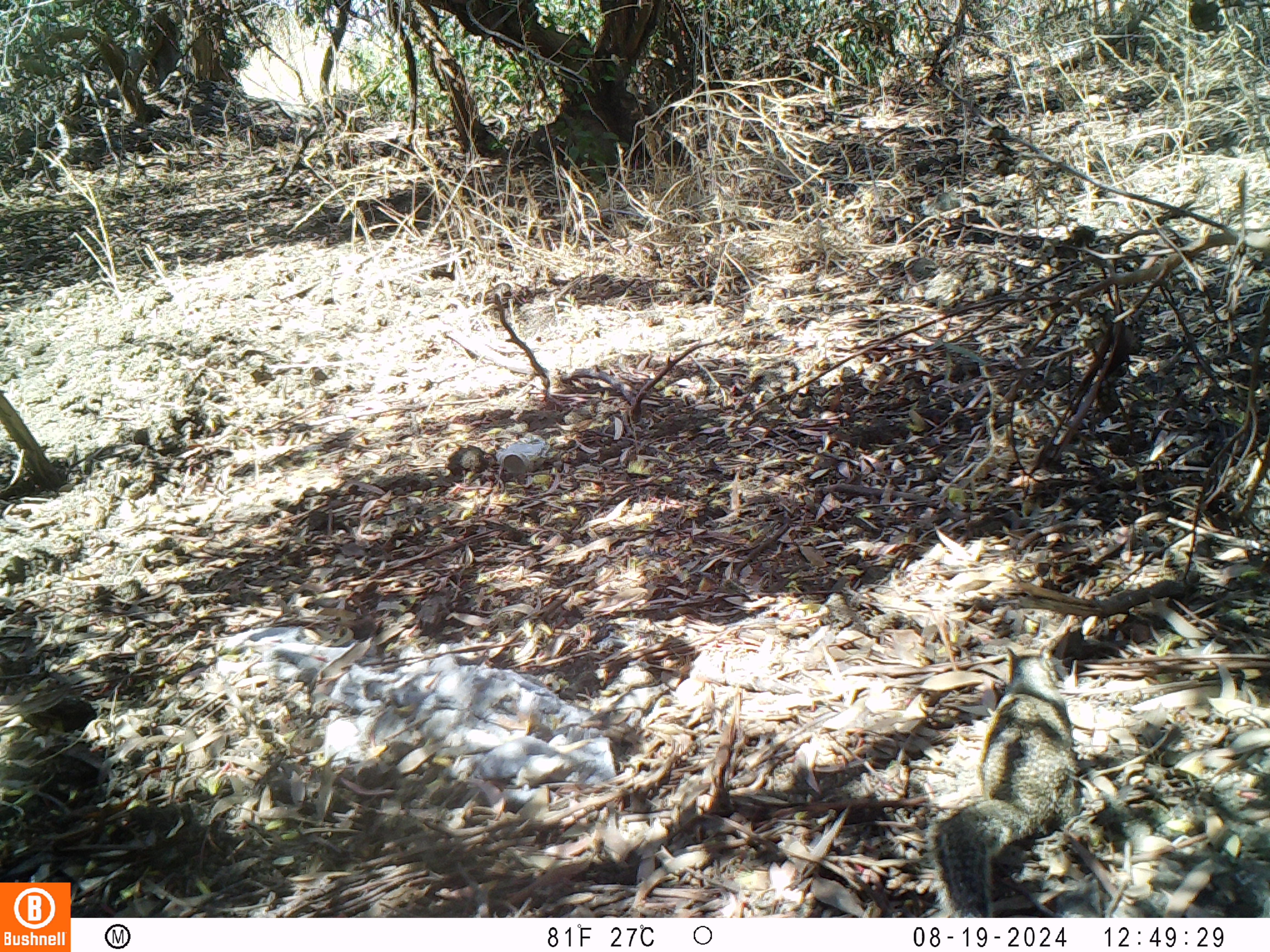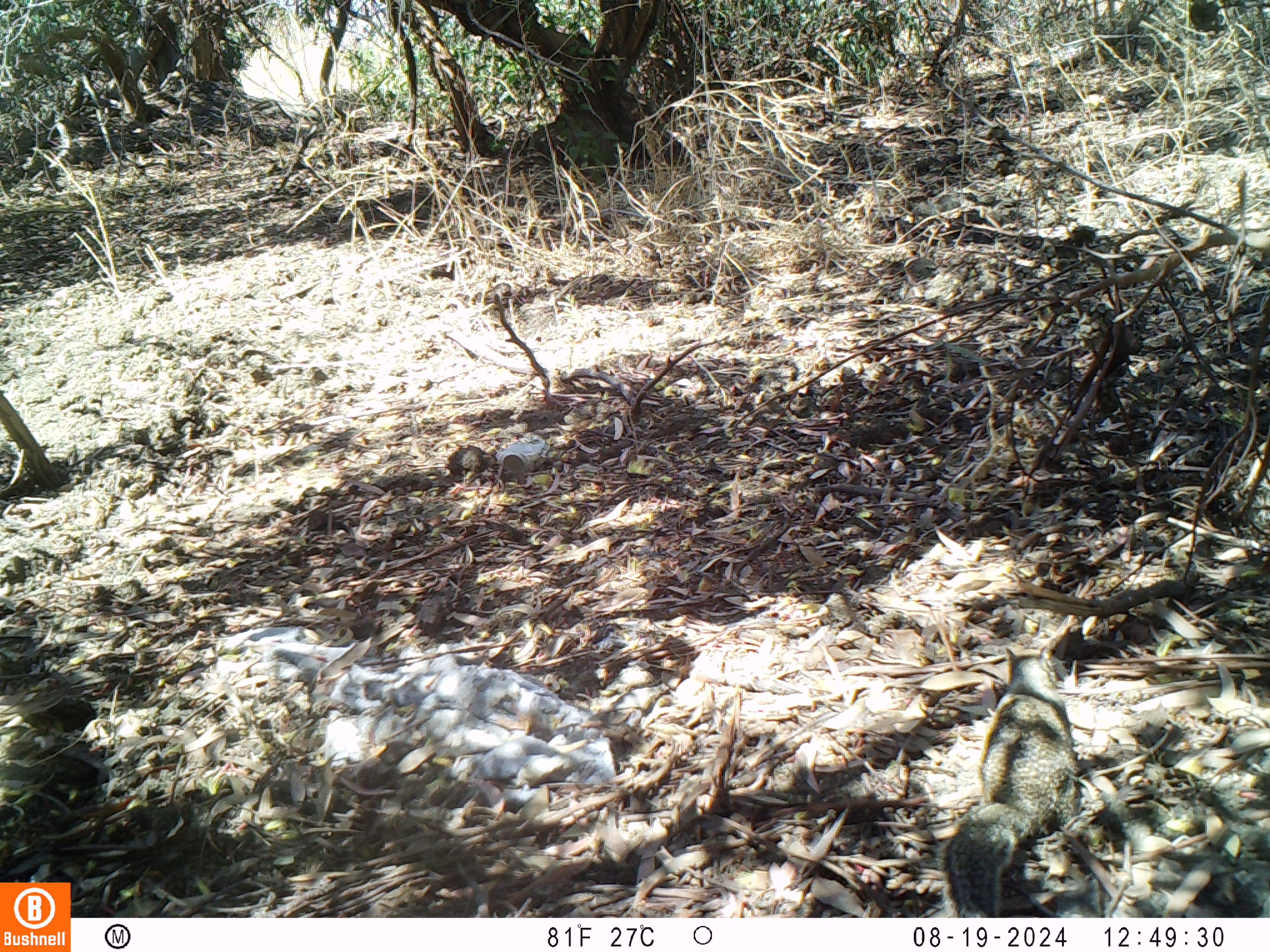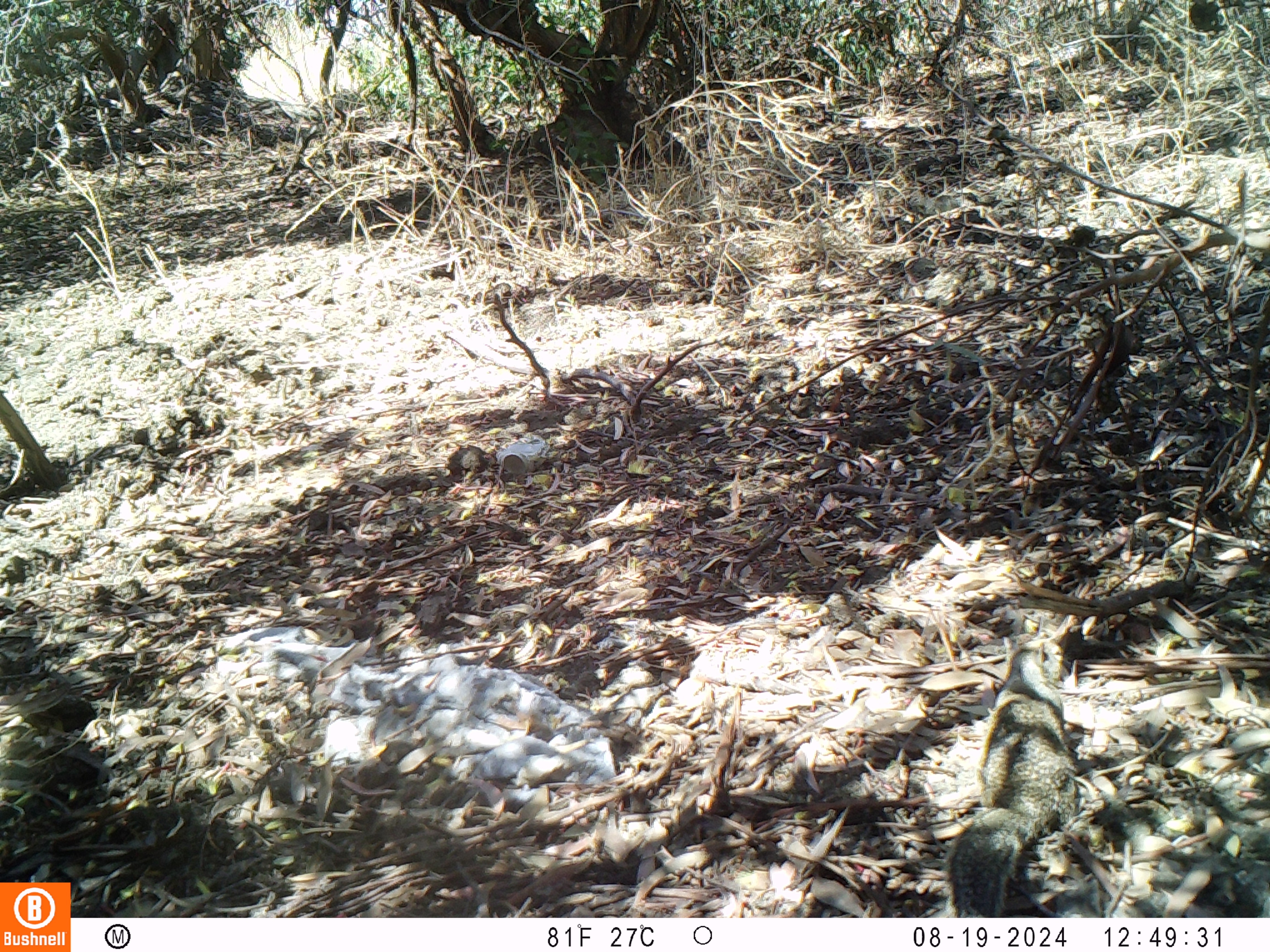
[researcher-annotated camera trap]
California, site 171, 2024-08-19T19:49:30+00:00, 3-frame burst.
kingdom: Animalia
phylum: Chordata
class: Mammalia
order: Rodentia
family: Sciuridae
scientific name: Sciuridae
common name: squirrel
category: unknown squirrel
Unknown squirrel (squirrel) (Sciuridae).